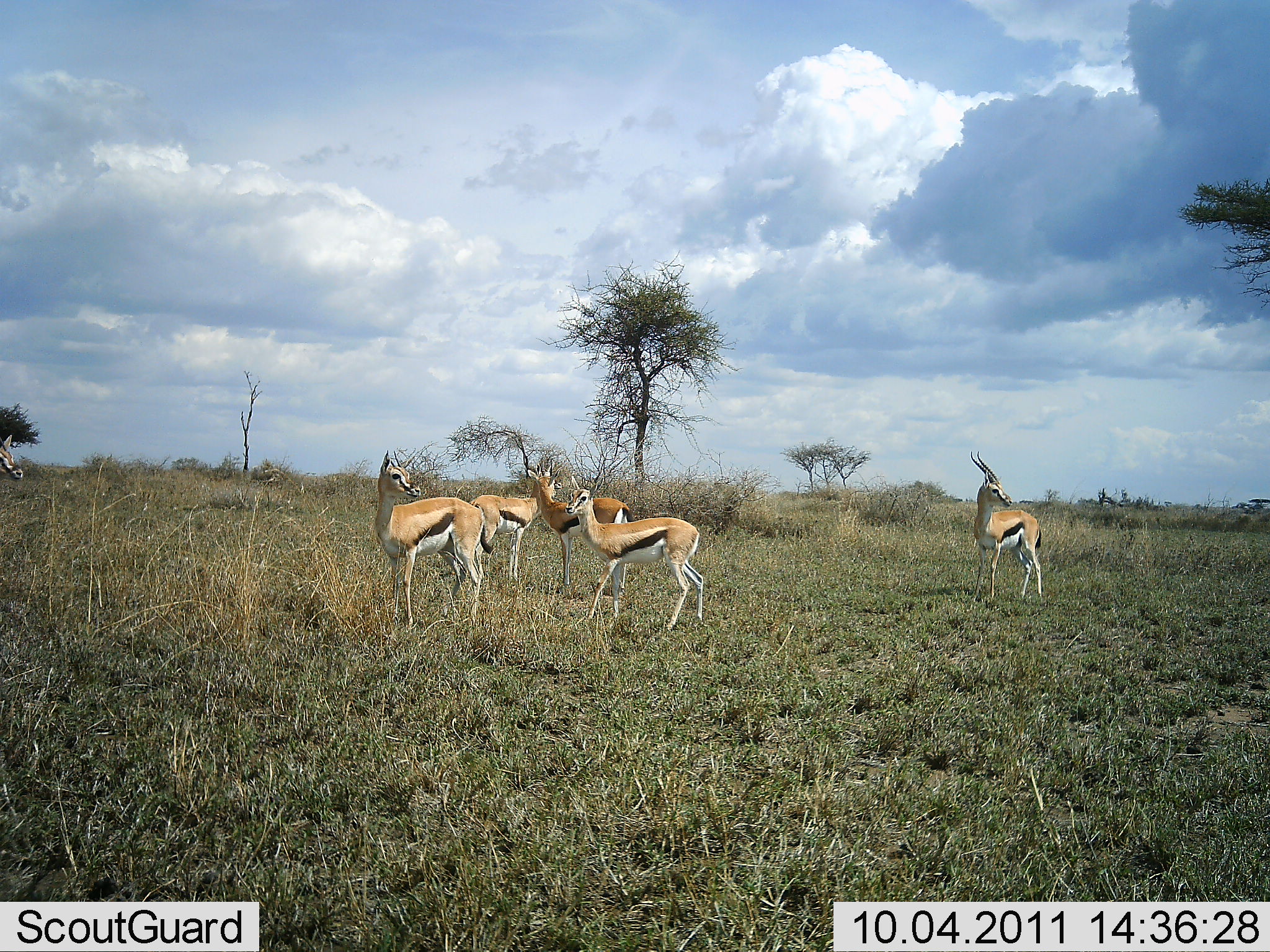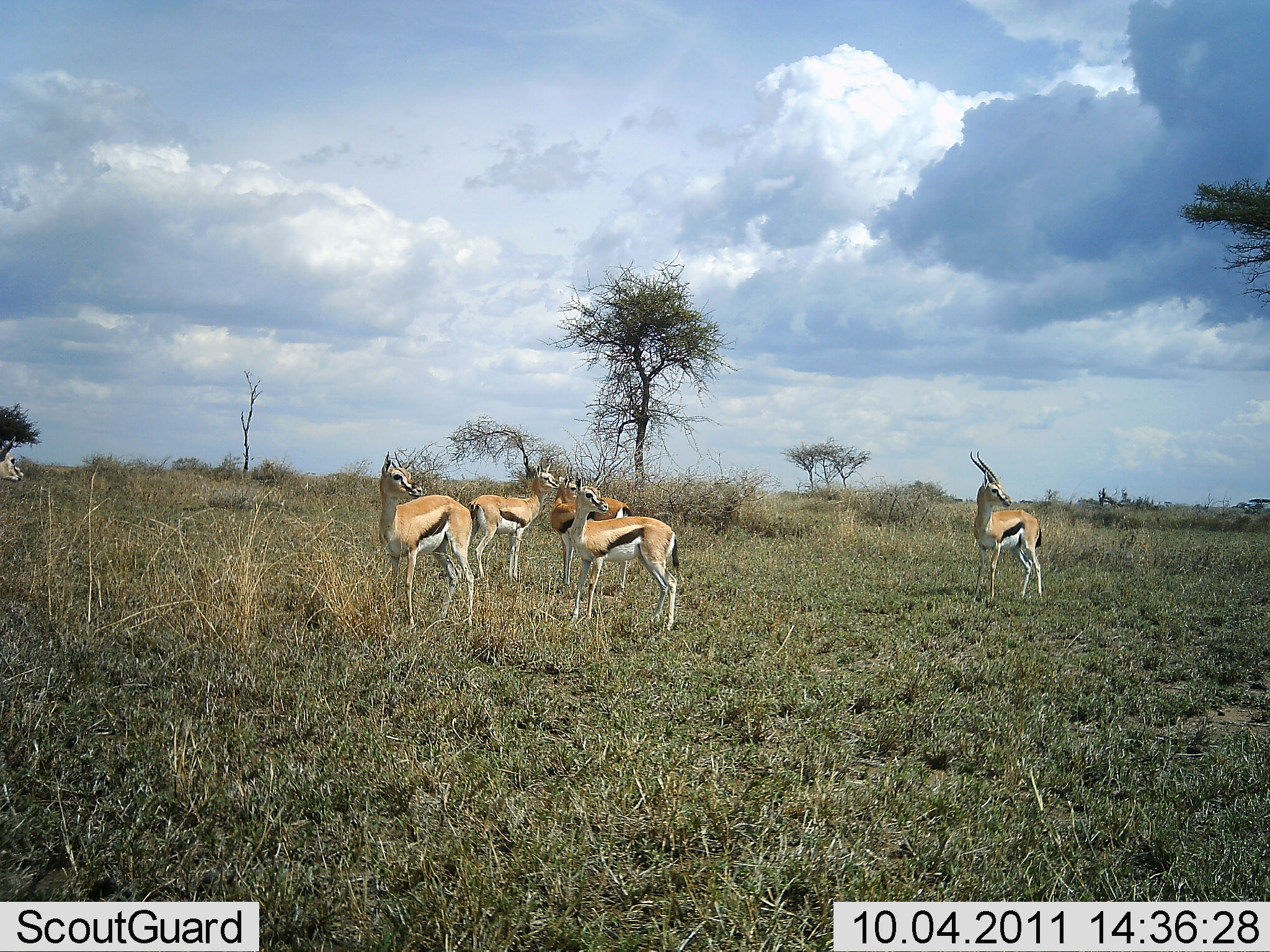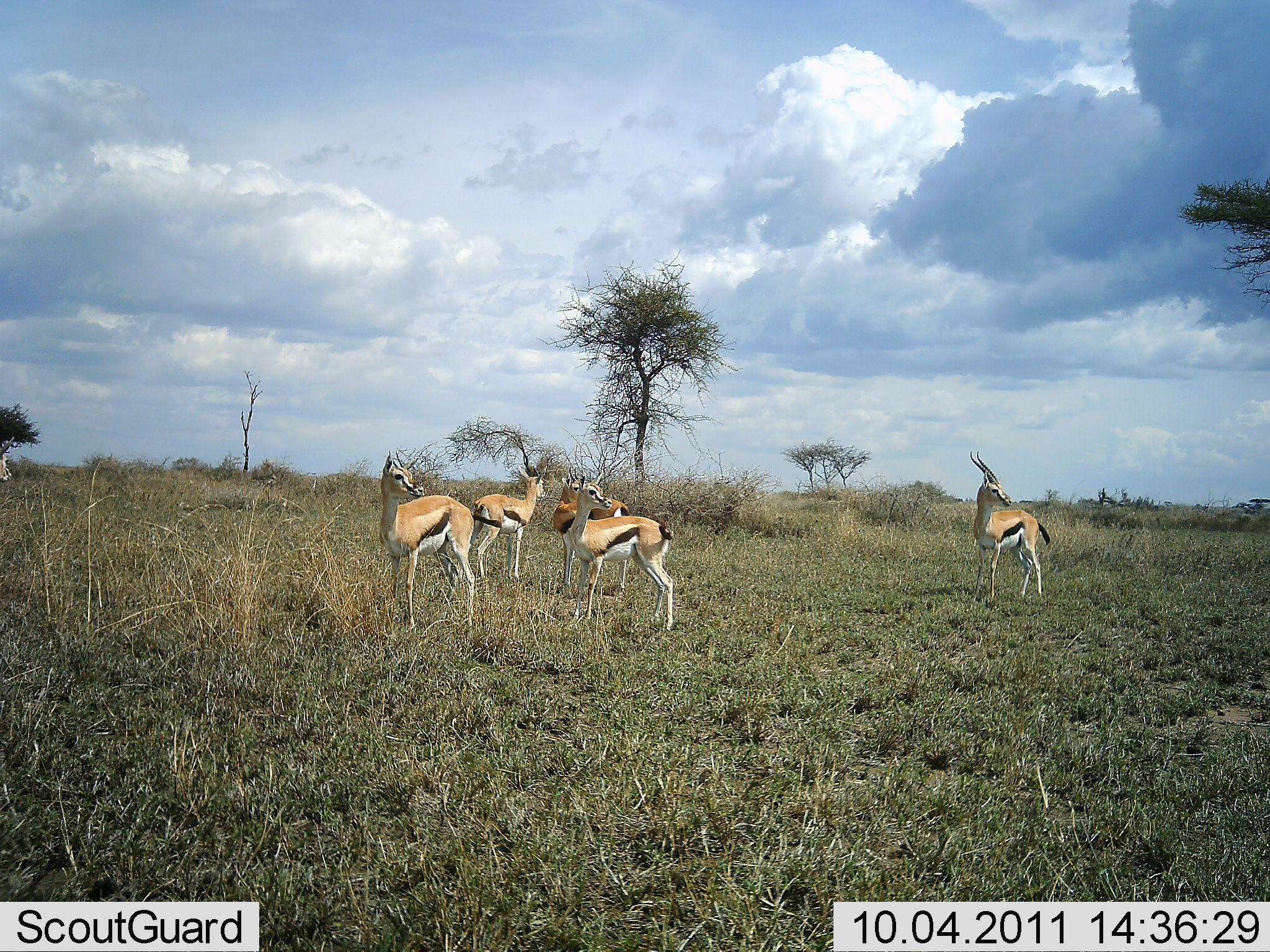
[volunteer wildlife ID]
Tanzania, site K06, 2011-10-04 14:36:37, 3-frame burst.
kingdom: Animalia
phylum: Chordata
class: Mammalia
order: Artiodactyla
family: Bovidae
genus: Eudorcas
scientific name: Eudorcas thomsonii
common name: thomson's gazelle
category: gazellethomsons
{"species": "gazellethomsons (thomson's gazelle) (Eudorcas thomsonii)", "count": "6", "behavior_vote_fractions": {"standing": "100%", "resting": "0%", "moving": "0%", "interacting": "0%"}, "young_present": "0%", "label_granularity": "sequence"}